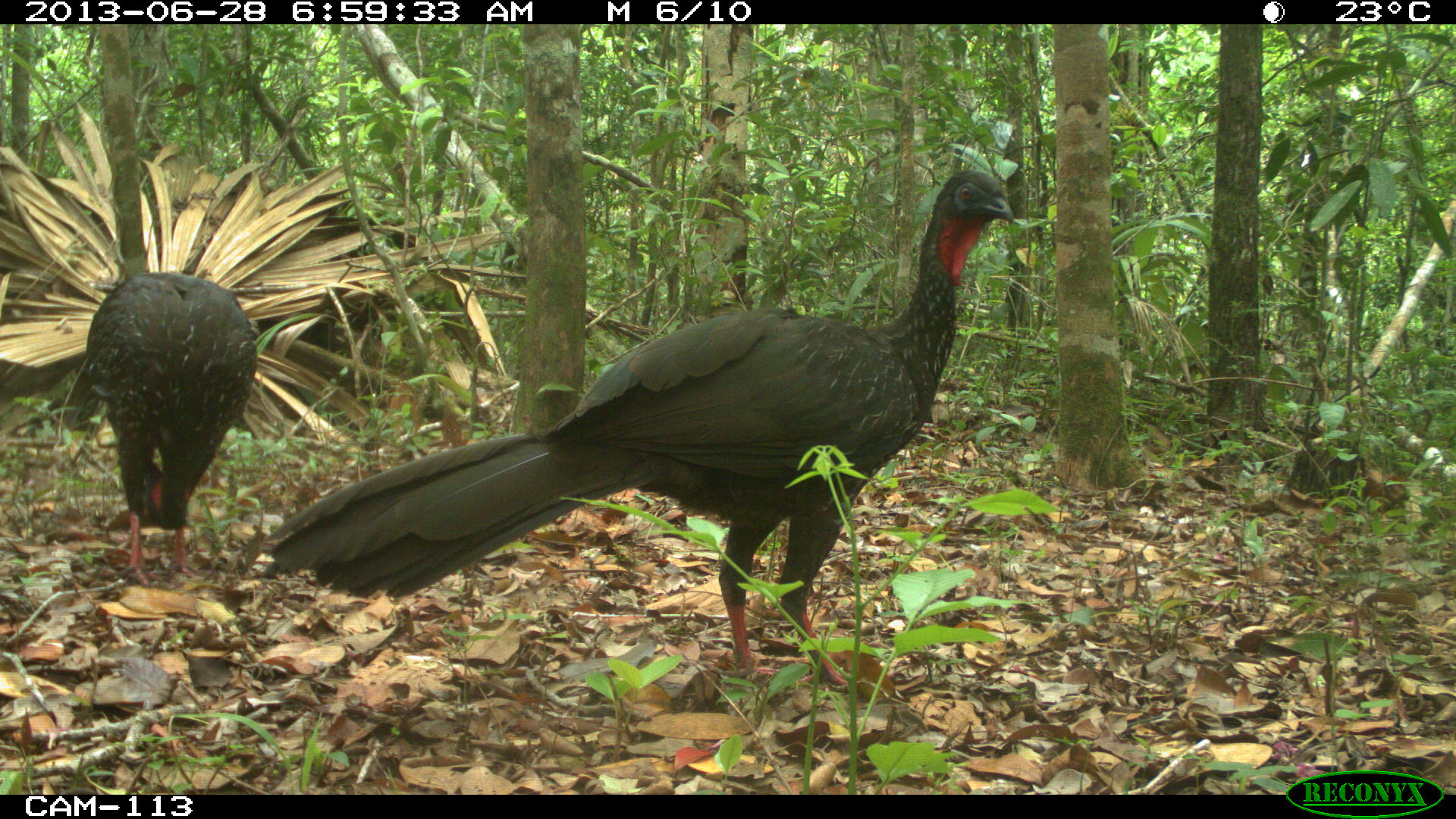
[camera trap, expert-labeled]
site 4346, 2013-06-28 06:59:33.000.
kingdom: Animalia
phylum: Chordata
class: Aves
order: Galliformes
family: Cracidae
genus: Penelope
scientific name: Penelope purpurascens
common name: crested guan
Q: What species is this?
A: Penelope purpurascens (crested guan).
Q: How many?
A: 2.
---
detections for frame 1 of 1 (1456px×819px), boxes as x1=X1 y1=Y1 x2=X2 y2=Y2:
penelope purpurascens: x1=258 y1=168 x2=1016 y2=695; x1=81 y1=270 x2=258 y2=589